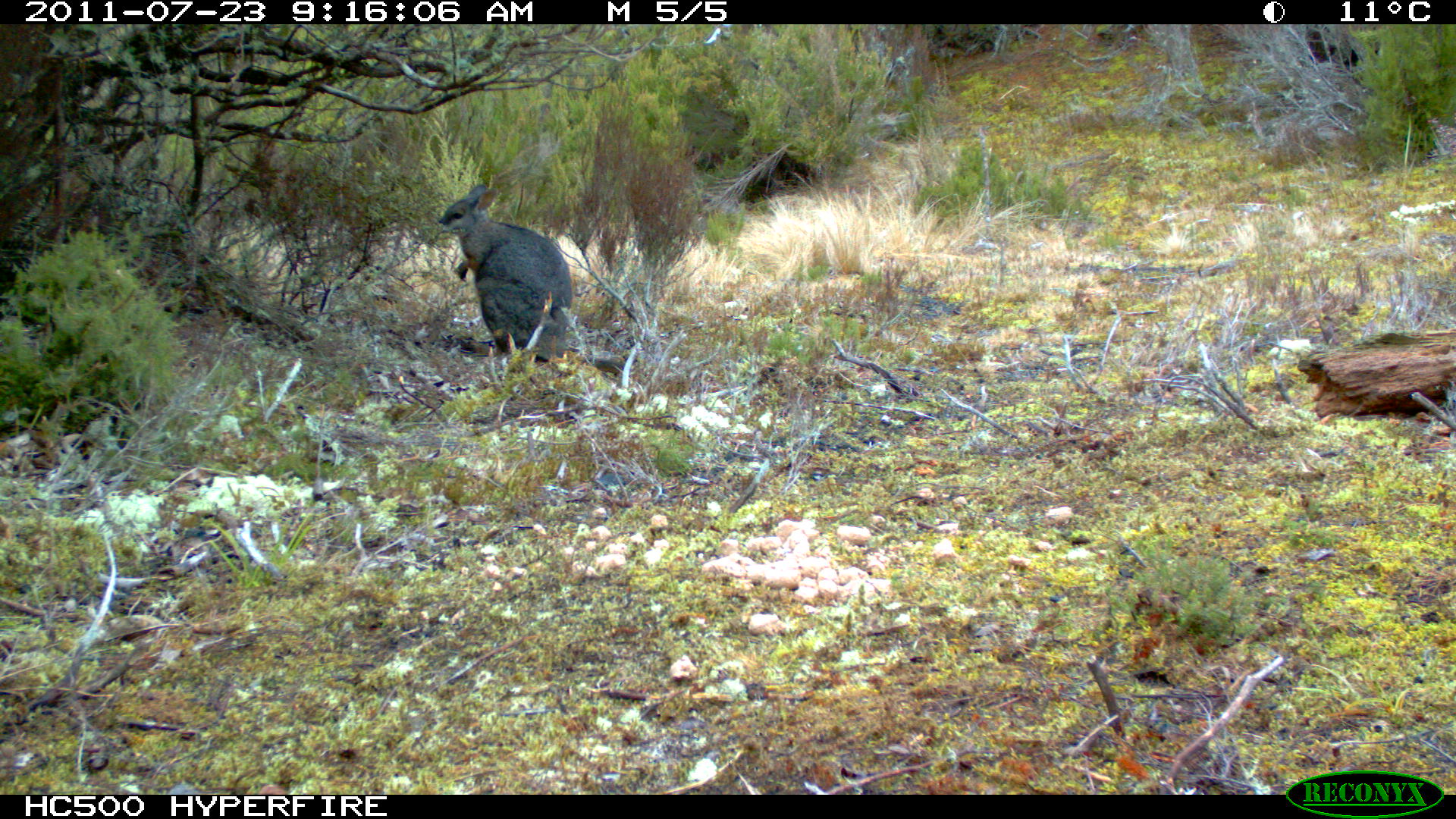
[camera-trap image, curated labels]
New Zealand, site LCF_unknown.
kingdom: Animalia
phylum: Chordata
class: Mammalia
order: Diprotodontia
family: Macropodidae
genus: Notamacropus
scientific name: Notamacropus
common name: wallaby